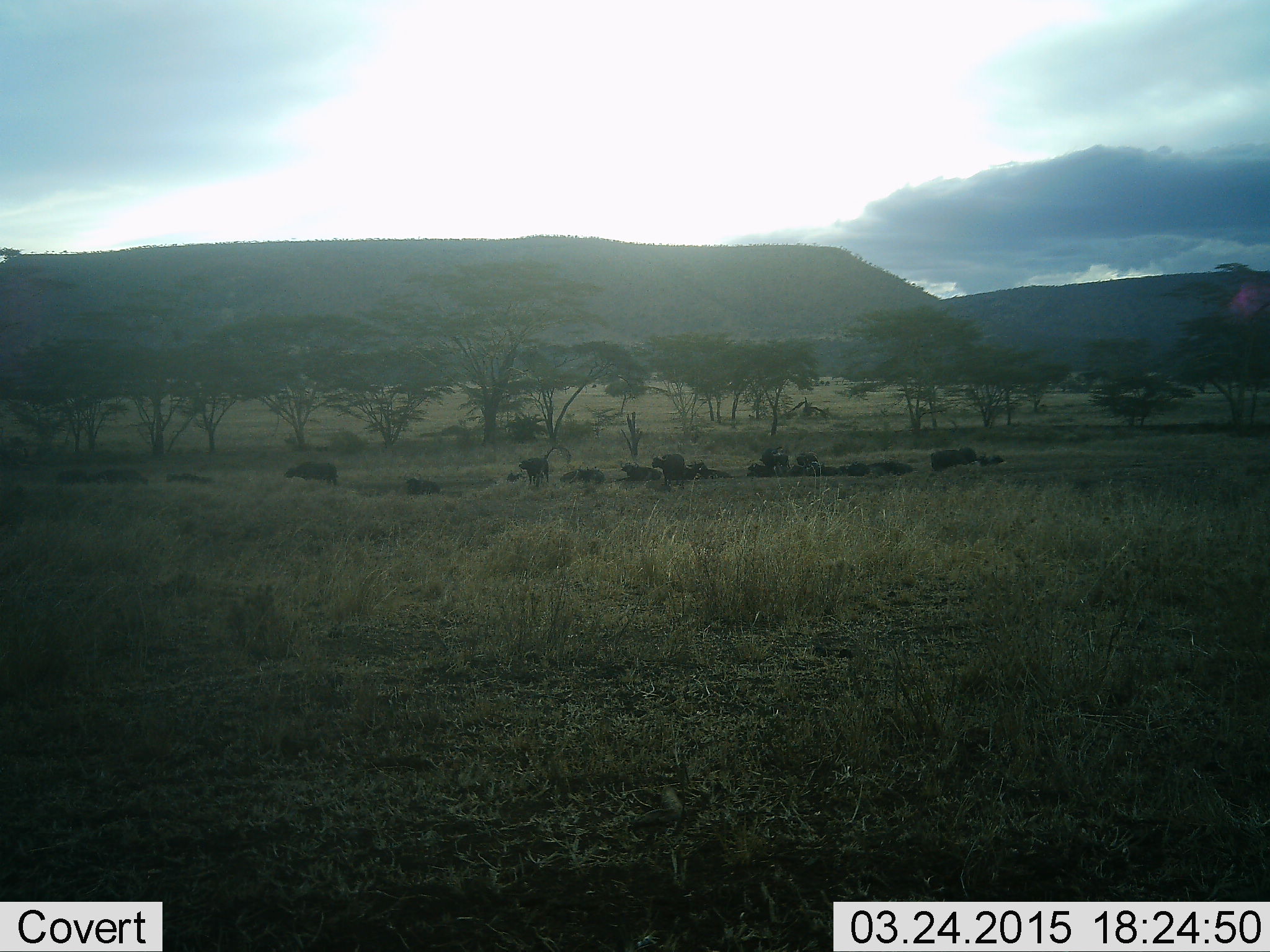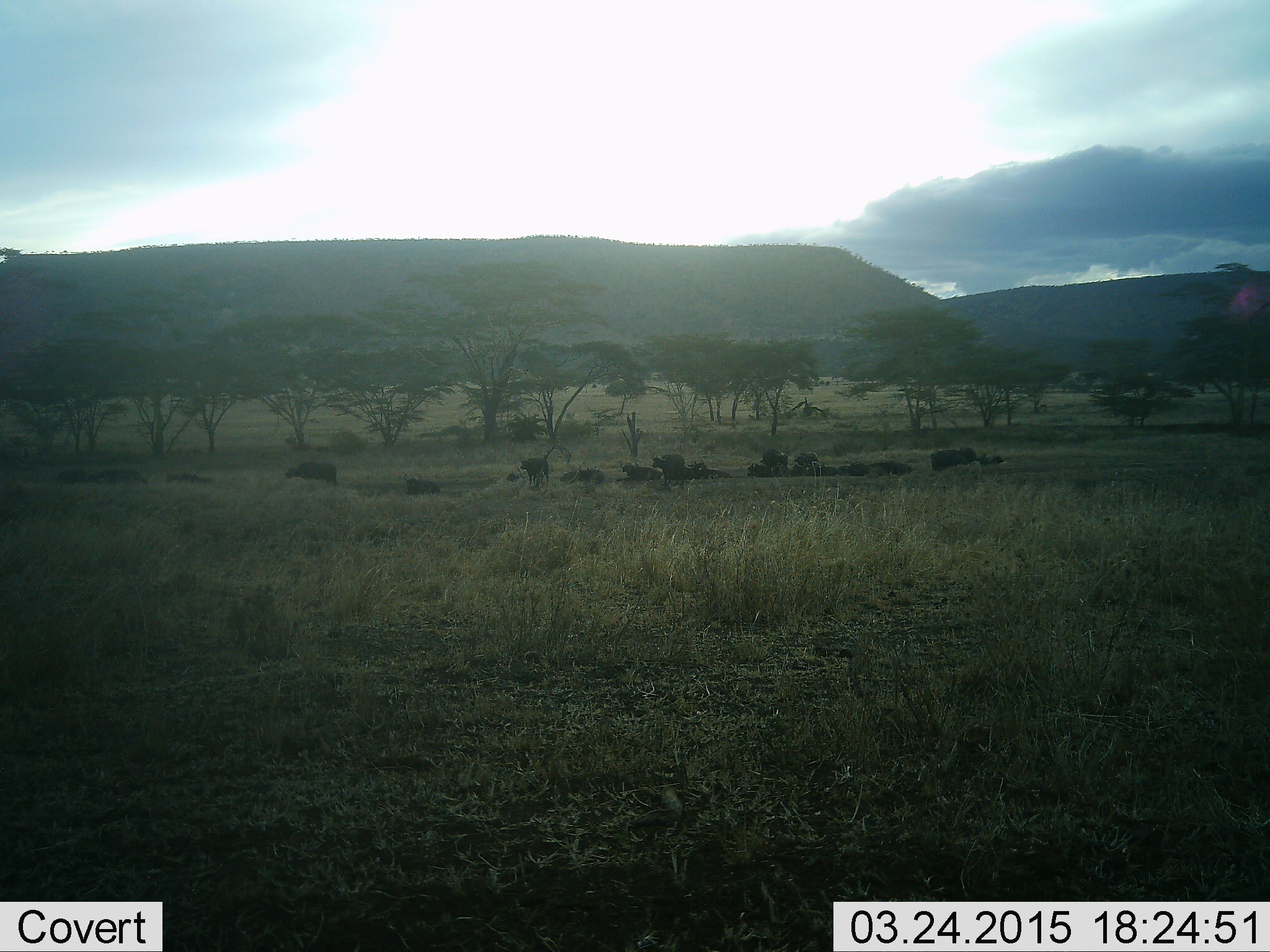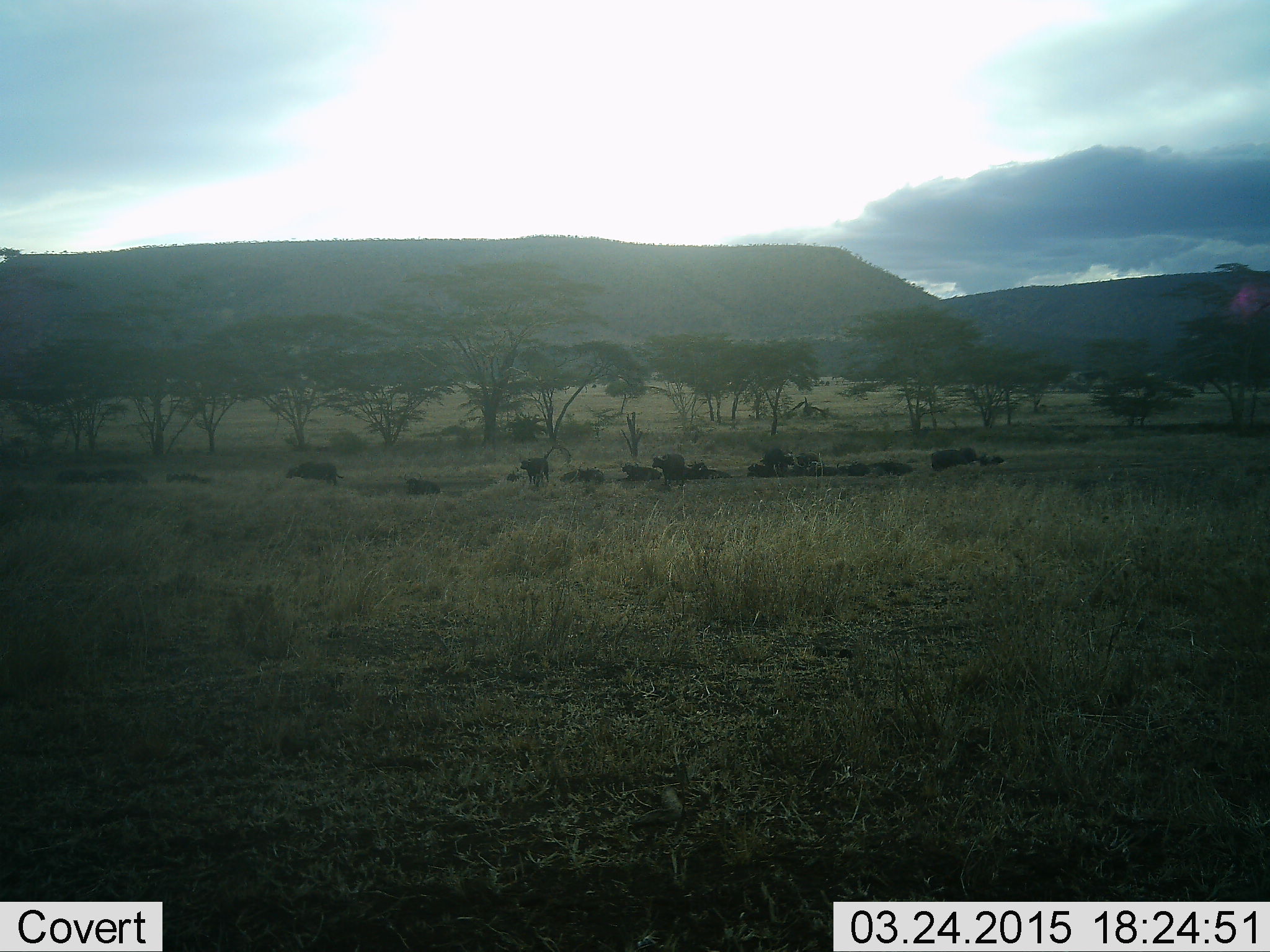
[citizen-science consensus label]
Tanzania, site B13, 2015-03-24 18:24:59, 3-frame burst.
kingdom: Animalia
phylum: Chordata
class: Mammalia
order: Artiodactyla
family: Bovidae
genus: Syncerus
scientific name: Syncerus caffer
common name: cape buffalo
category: buffalo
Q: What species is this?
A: Buffalo (cape buffalo) (Syncerus caffer).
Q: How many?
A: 11-50.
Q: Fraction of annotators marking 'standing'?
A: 80%.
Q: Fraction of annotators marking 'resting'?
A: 90%.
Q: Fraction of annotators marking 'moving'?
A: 0%.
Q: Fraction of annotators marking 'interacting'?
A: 0%.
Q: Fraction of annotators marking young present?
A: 10%.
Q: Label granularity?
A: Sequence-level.